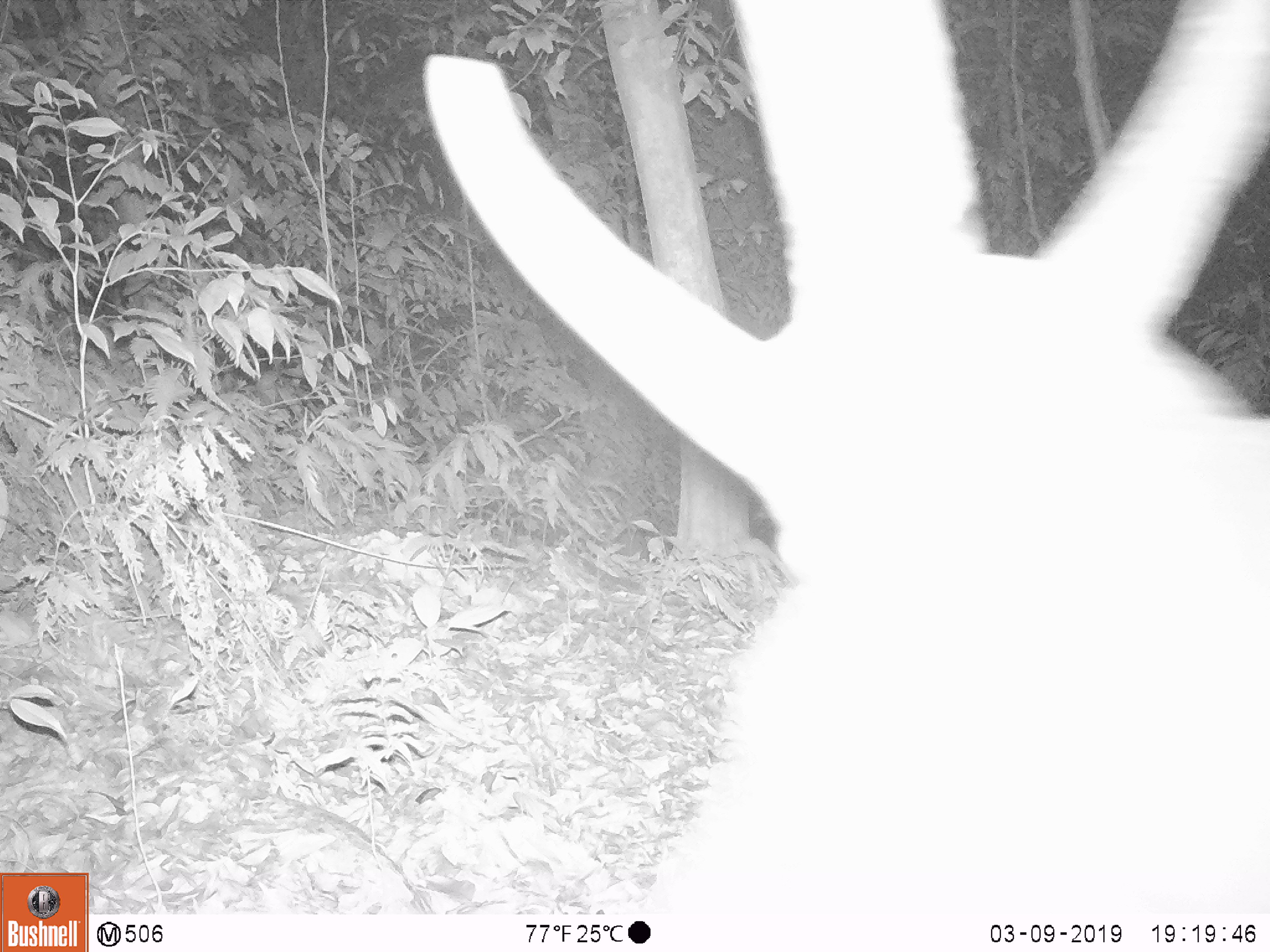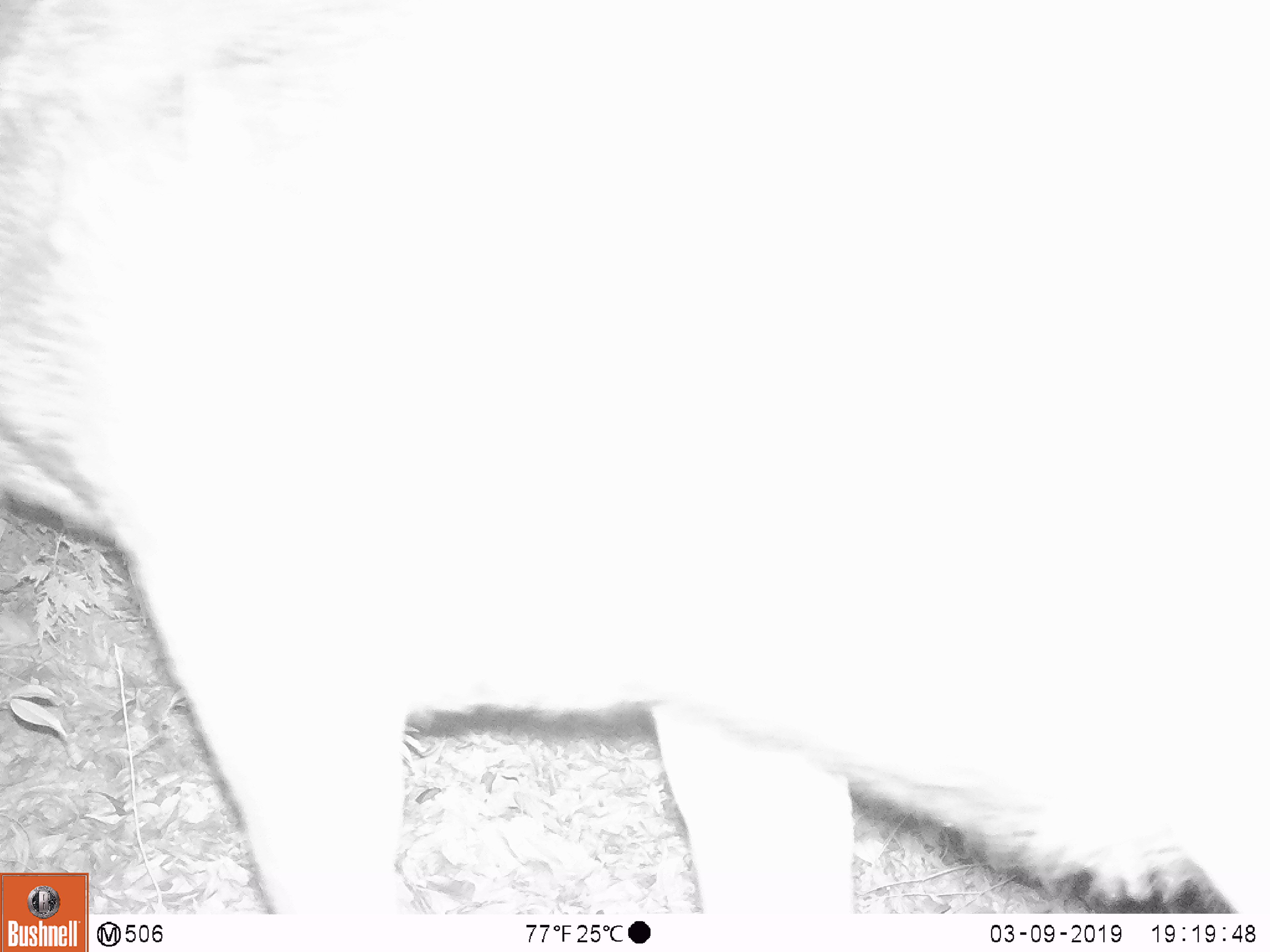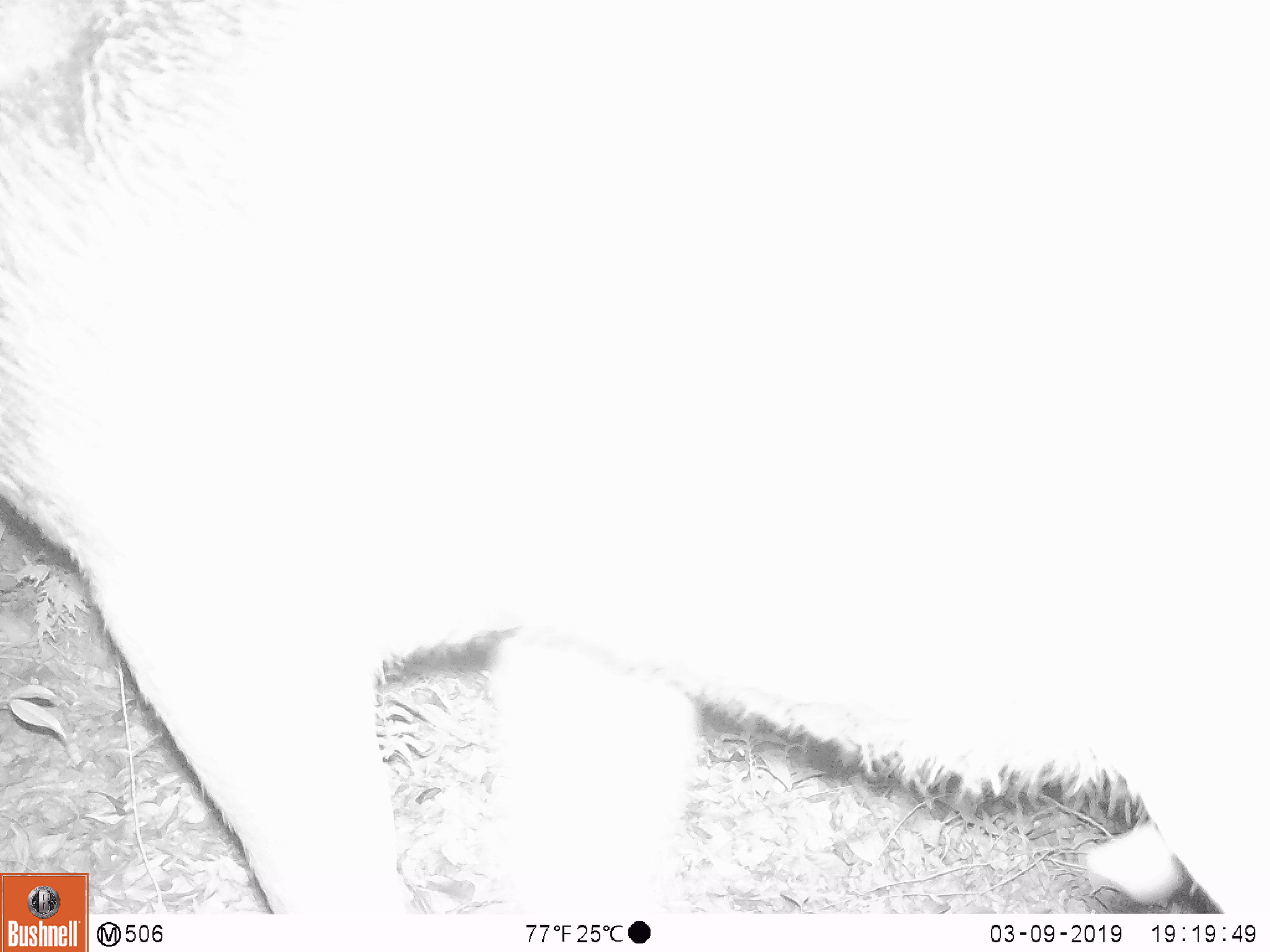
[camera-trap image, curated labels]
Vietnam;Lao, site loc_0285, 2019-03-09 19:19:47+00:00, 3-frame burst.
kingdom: Animalia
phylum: Chordata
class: Mammalia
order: Artiodactyla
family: Cervidae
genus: Rusa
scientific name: Rusa unicolor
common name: sambar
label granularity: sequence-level